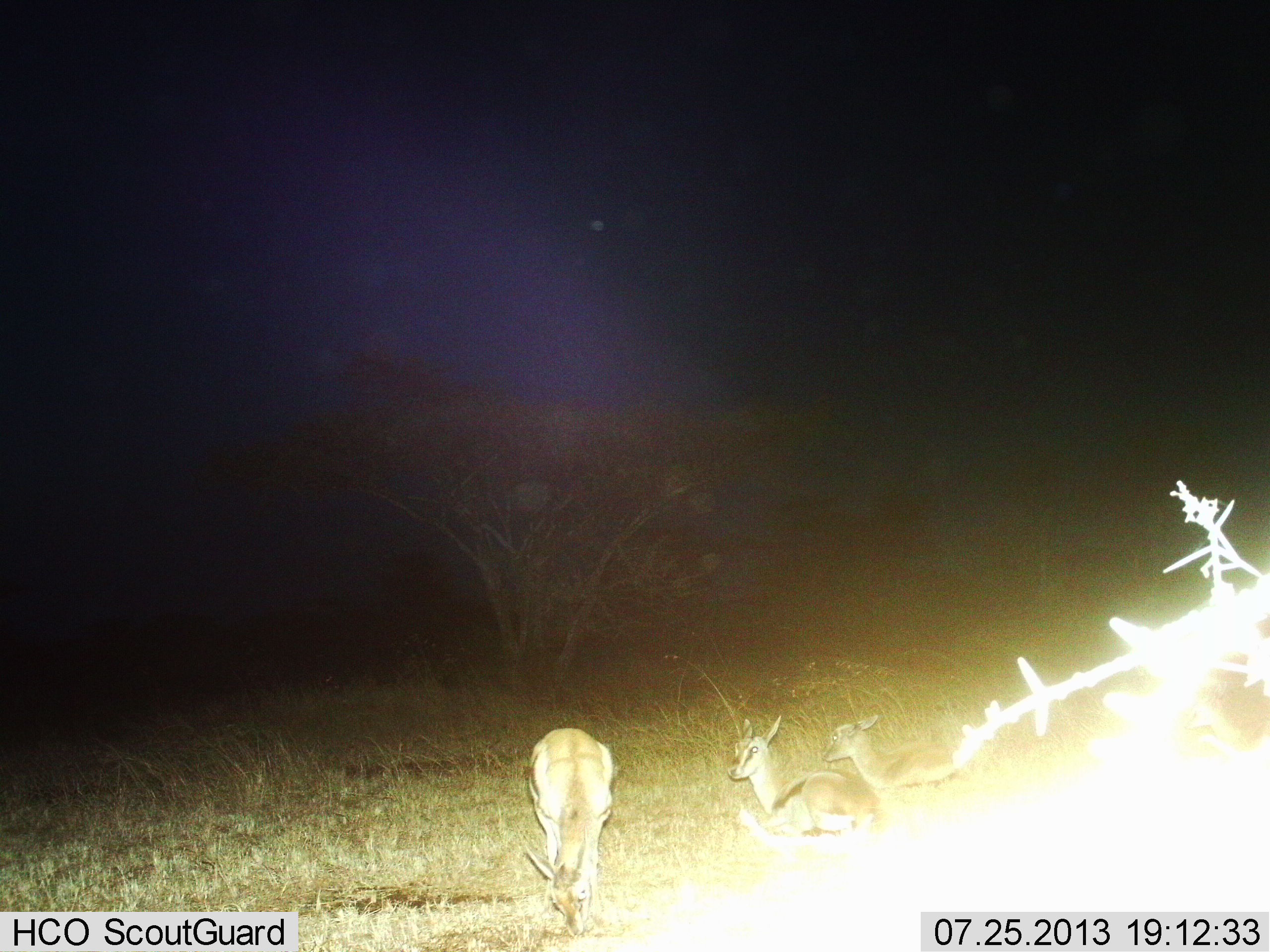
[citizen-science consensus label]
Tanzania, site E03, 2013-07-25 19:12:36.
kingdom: Animalia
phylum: Chordata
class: Mammalia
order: Artiodactyla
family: Bovidae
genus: Eudorcas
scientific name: Eudorcas thomsonii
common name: thomson's gazelle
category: gazellethomsons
Gazellethomsons (thomson's gazelle) (Eudorcas thomsonii), count 3. Behavior (volunteer vote fractions): standing 57%, resting 50%, moving 0%, interacting 0%. Young present (vote fraction): 0%. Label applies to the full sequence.